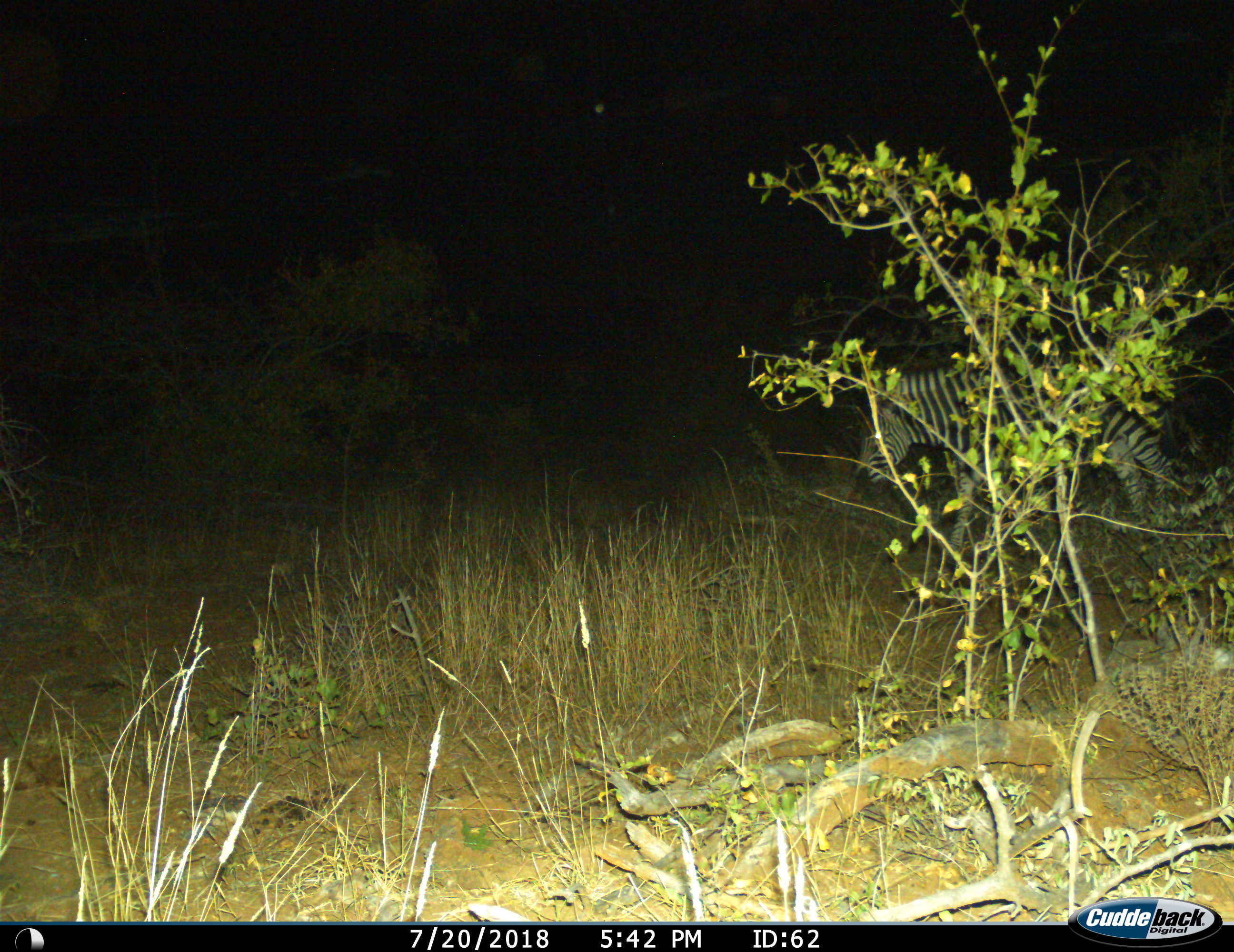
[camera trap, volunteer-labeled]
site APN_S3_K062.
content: unidentified animal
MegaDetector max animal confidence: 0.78